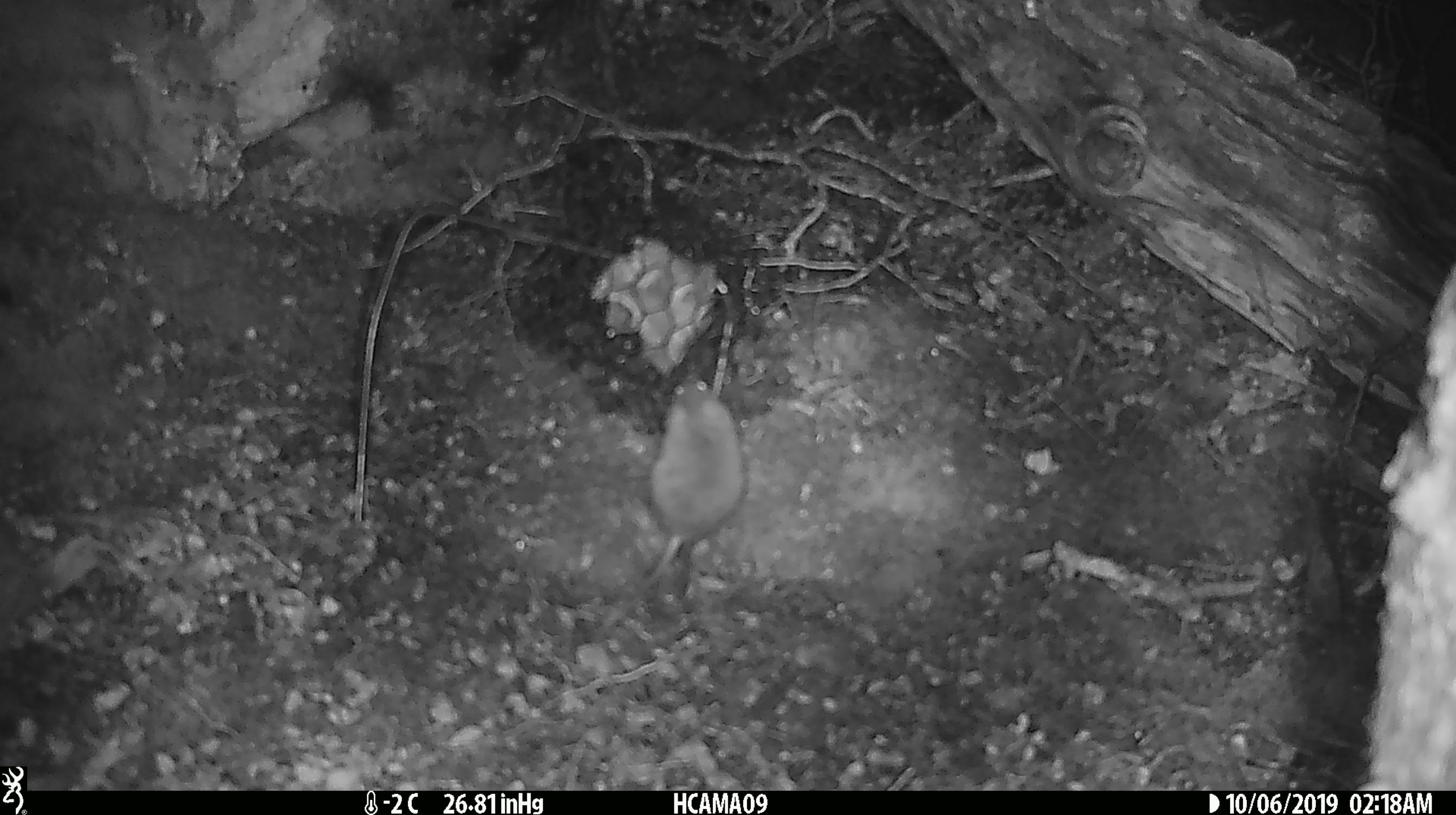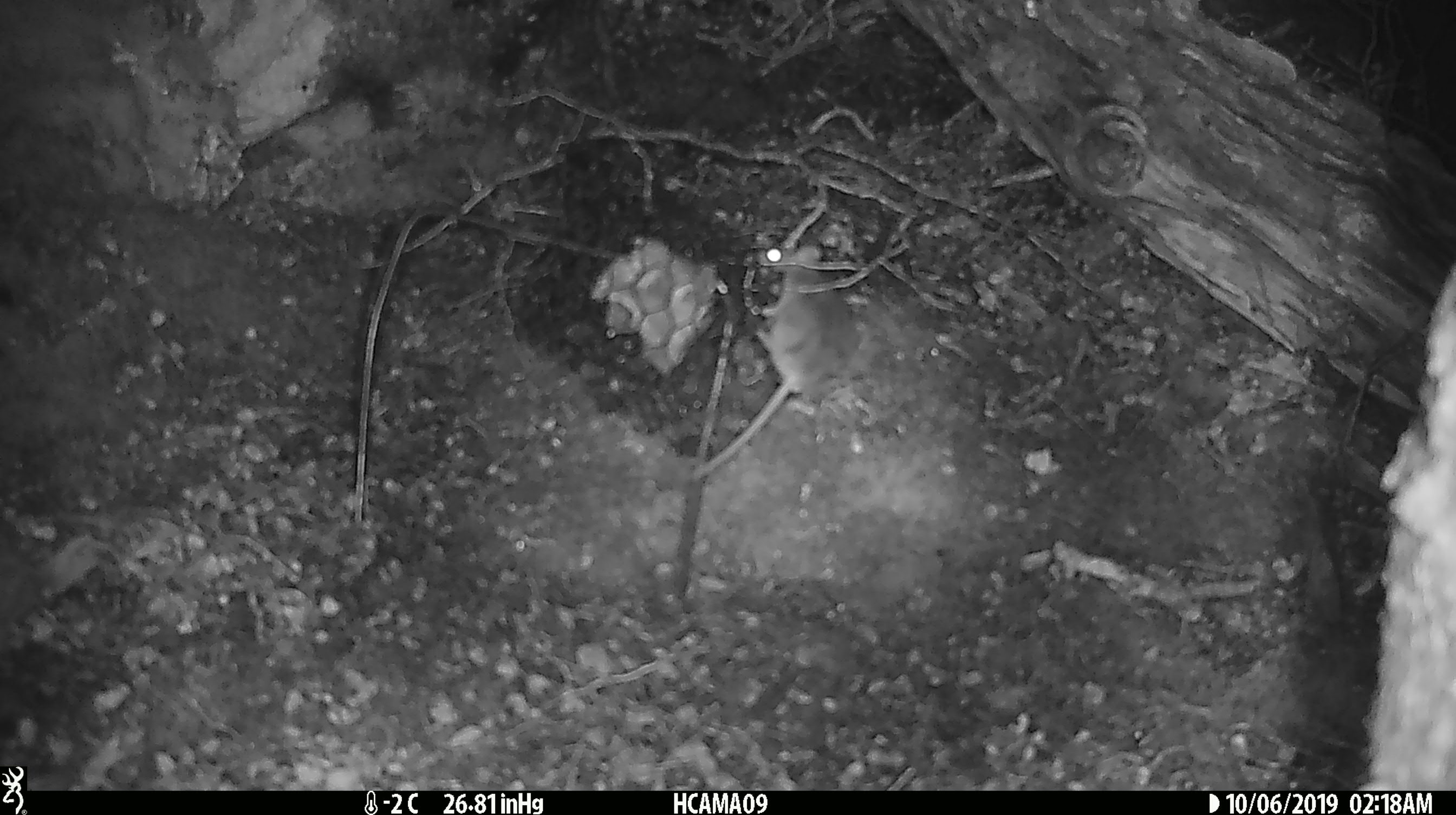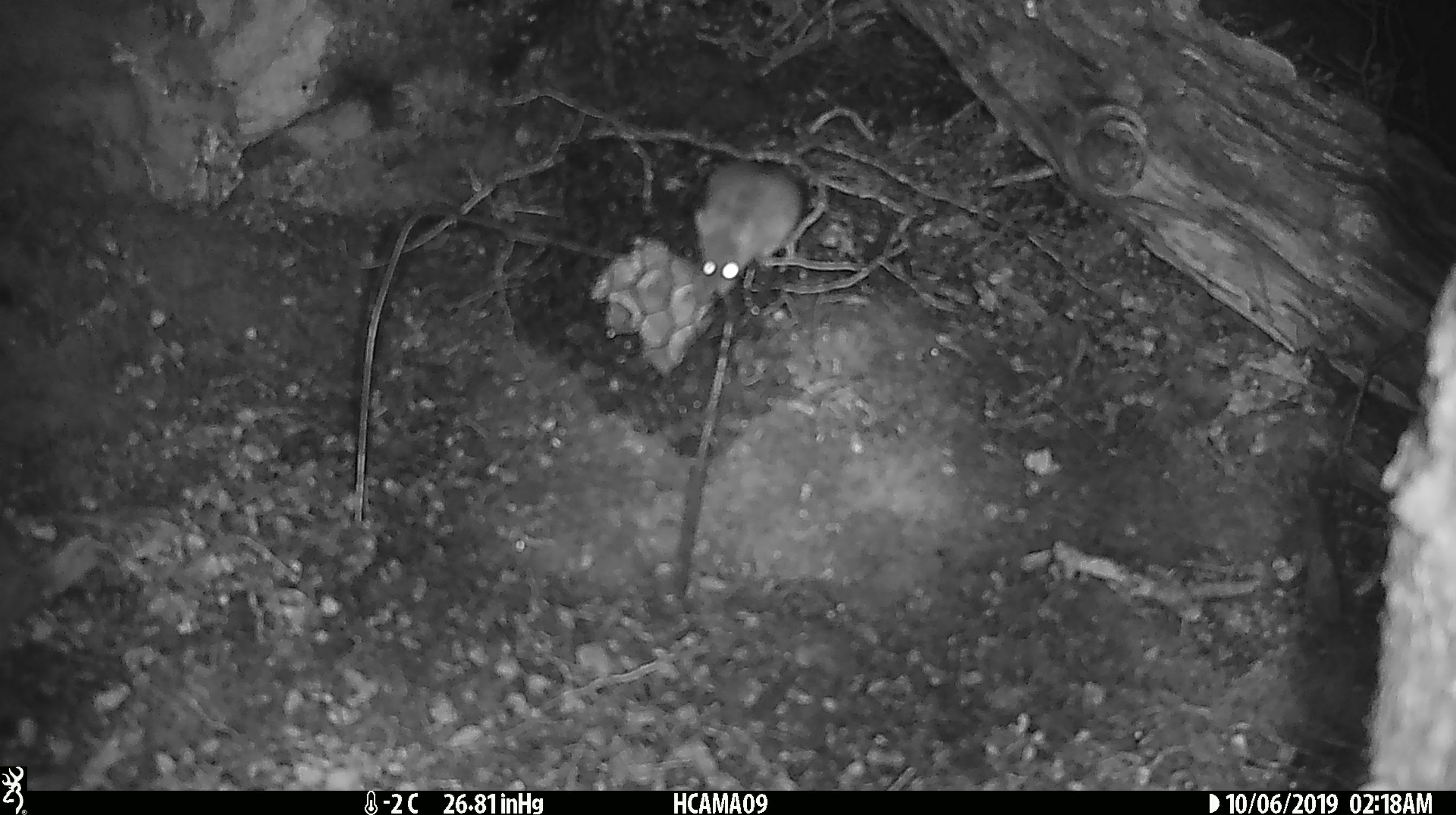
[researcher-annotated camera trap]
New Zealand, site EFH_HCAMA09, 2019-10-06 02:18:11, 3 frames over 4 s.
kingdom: Animalia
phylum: Chordata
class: Mammalia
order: Rodentia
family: Muridae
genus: Mus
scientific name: Mus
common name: mouse